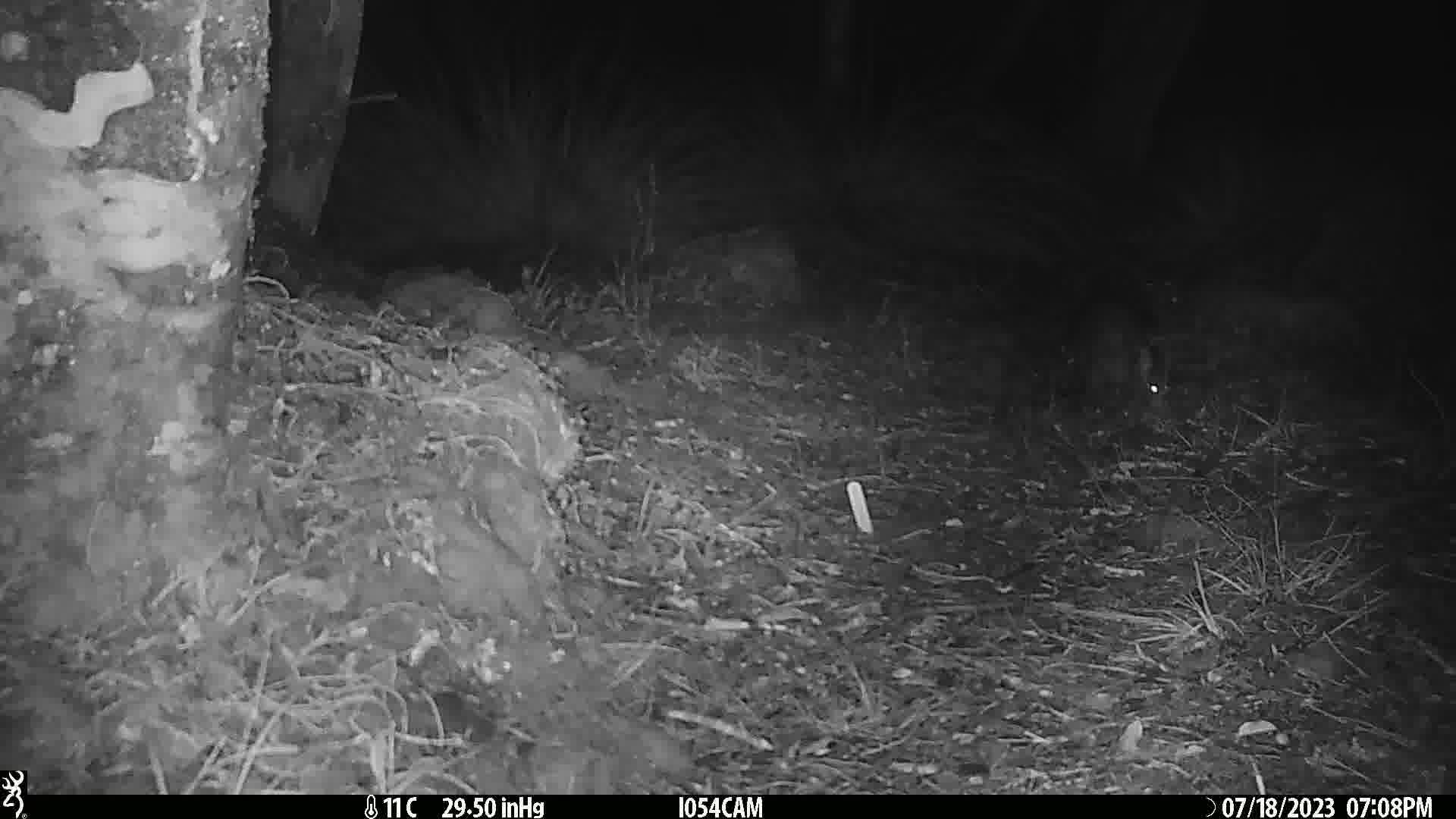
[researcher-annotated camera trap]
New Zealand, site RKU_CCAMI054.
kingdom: Animalia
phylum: Chordata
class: Mammalia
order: Diprotodontia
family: Phalangeridae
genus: Trichosurus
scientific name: Trichosurus vulpecula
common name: common brushtail possum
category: possum